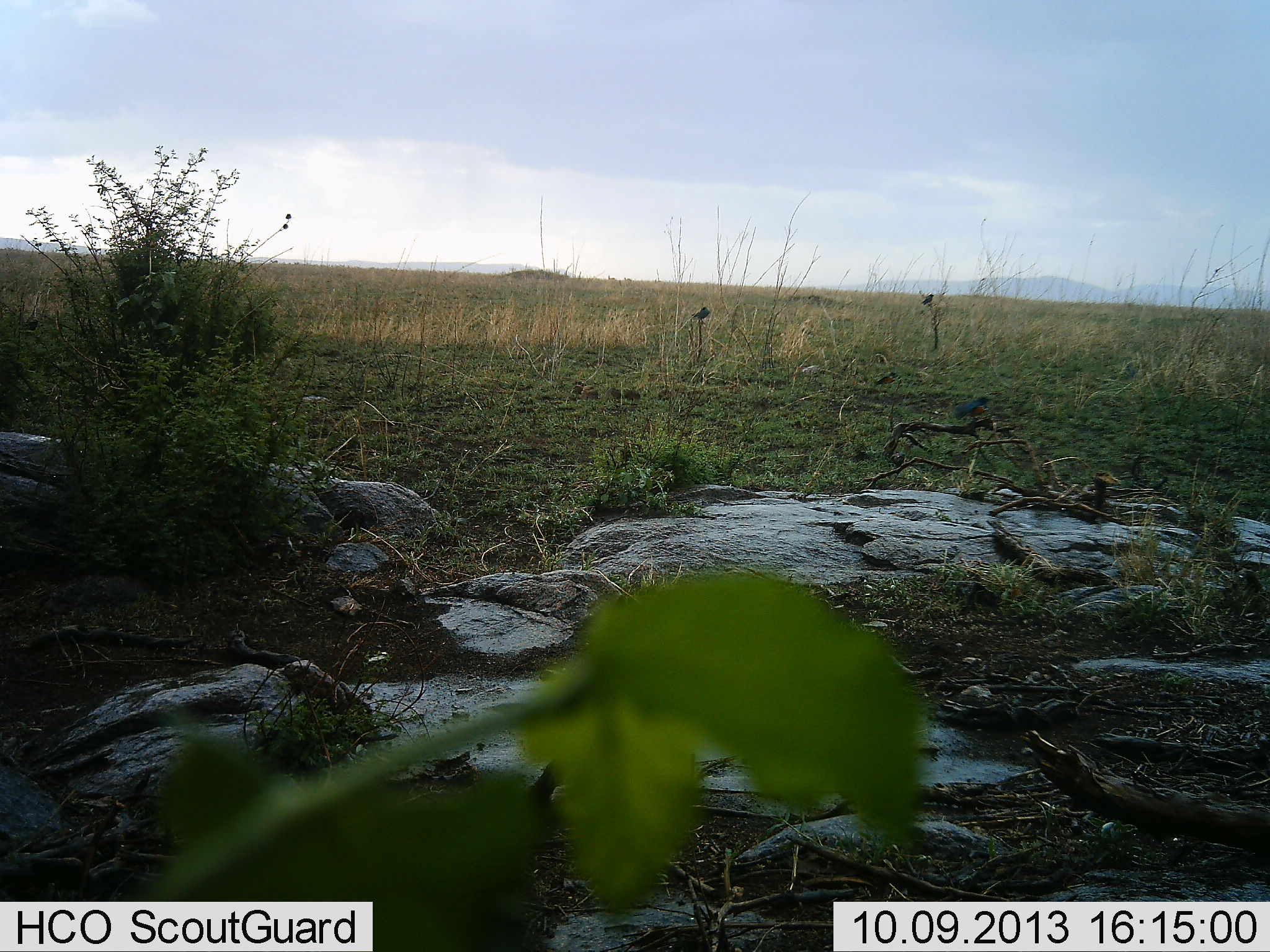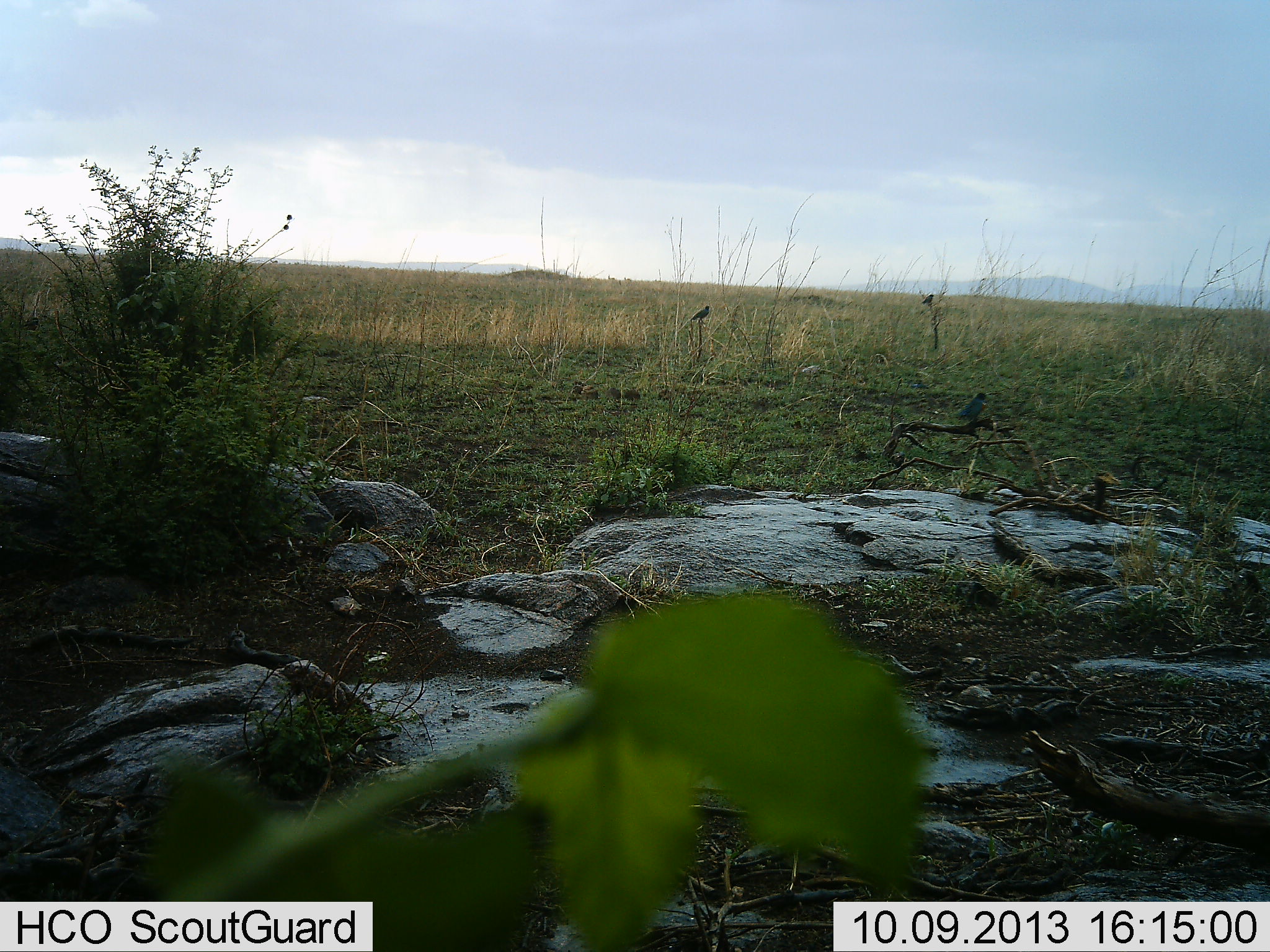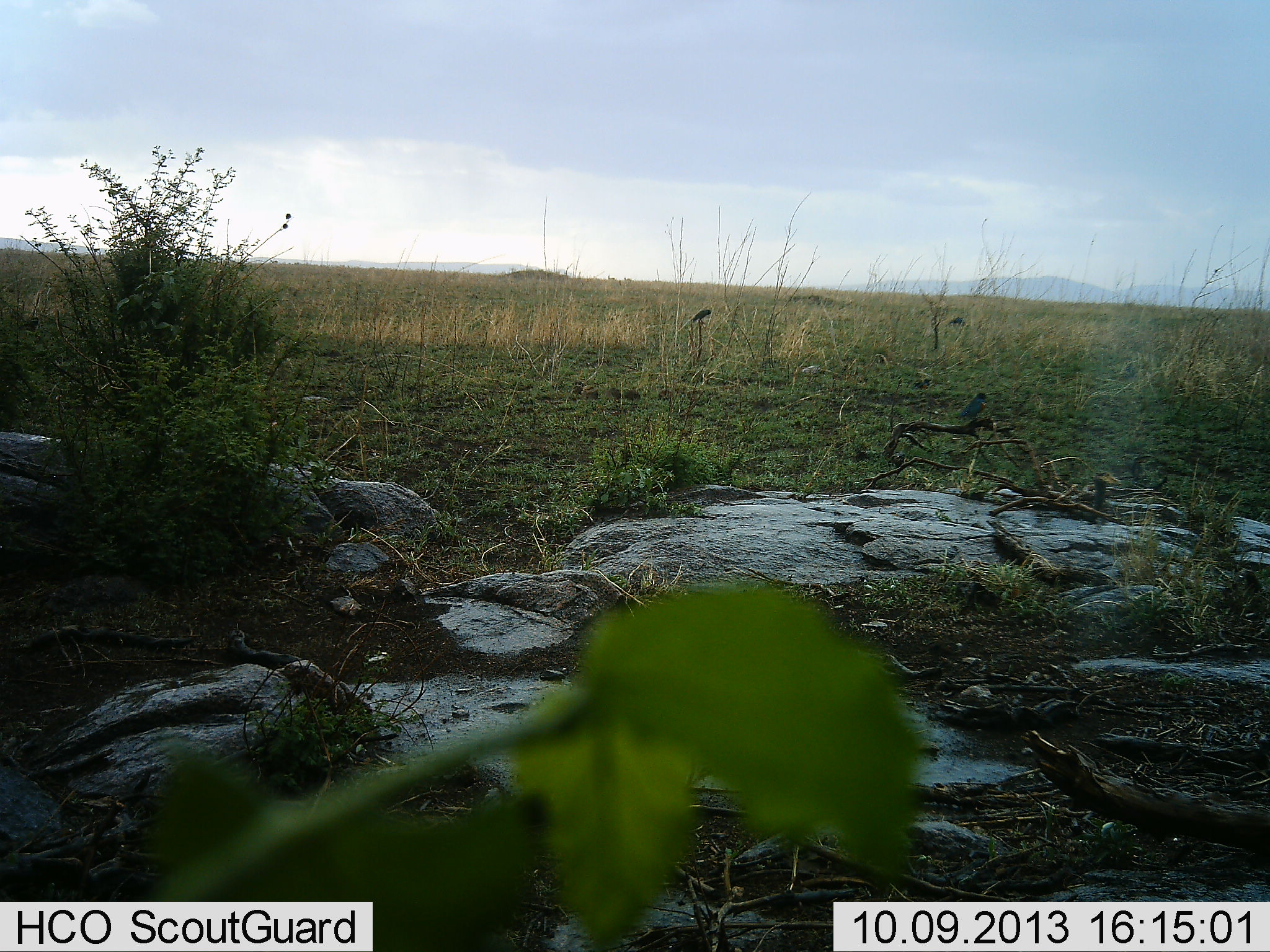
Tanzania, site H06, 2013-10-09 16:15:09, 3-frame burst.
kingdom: Animalia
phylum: Chordata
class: Aves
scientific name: Aves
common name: bird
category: otherbird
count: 4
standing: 69%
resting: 19%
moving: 75%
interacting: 0%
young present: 0%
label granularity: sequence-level